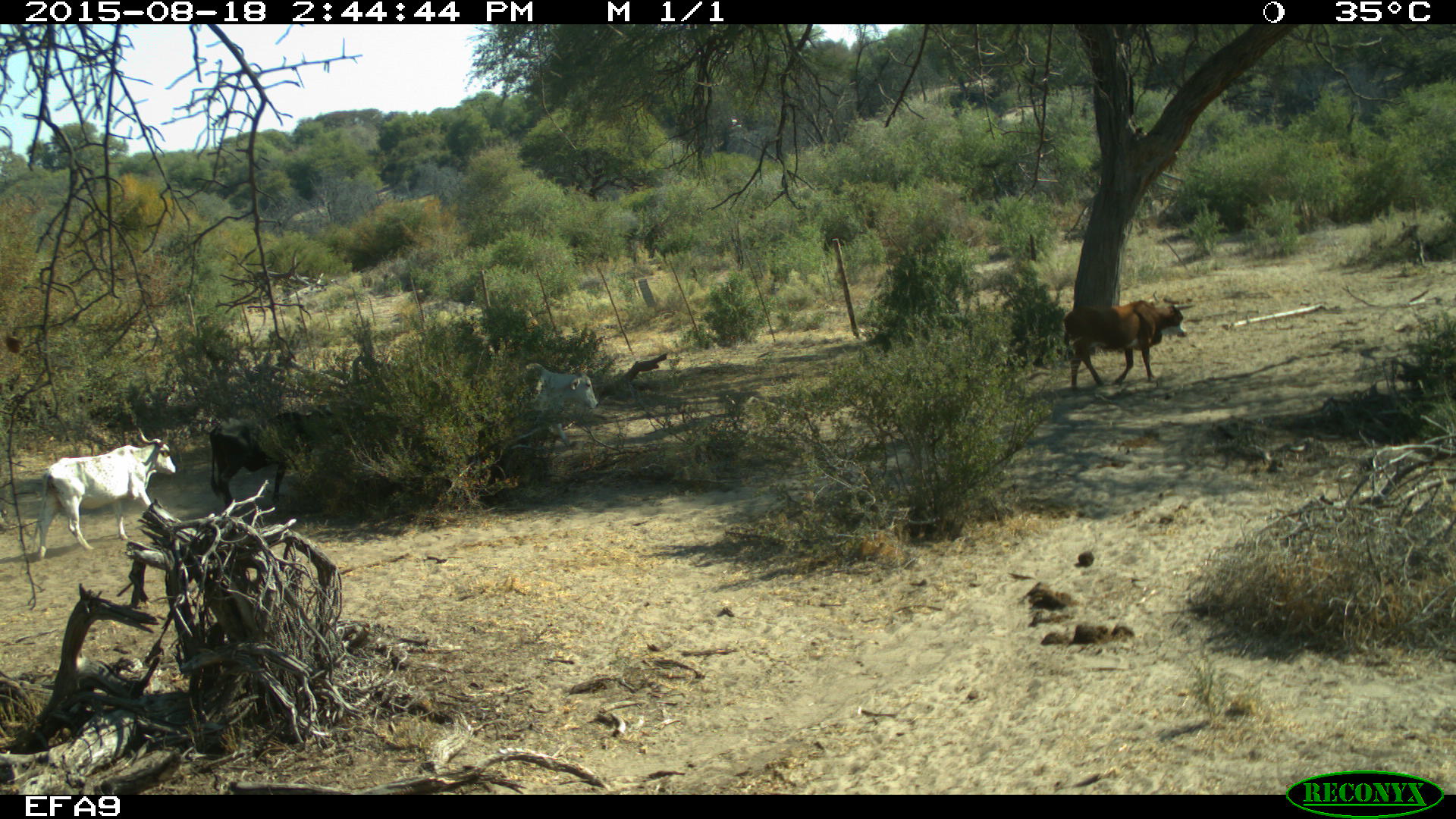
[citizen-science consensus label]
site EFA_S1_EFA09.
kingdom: Animalia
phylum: Chordata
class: Mammalia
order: Artiodactyla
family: Bovidae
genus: Bos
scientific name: Bos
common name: cattle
Cattle (Bos), count 3. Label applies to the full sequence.